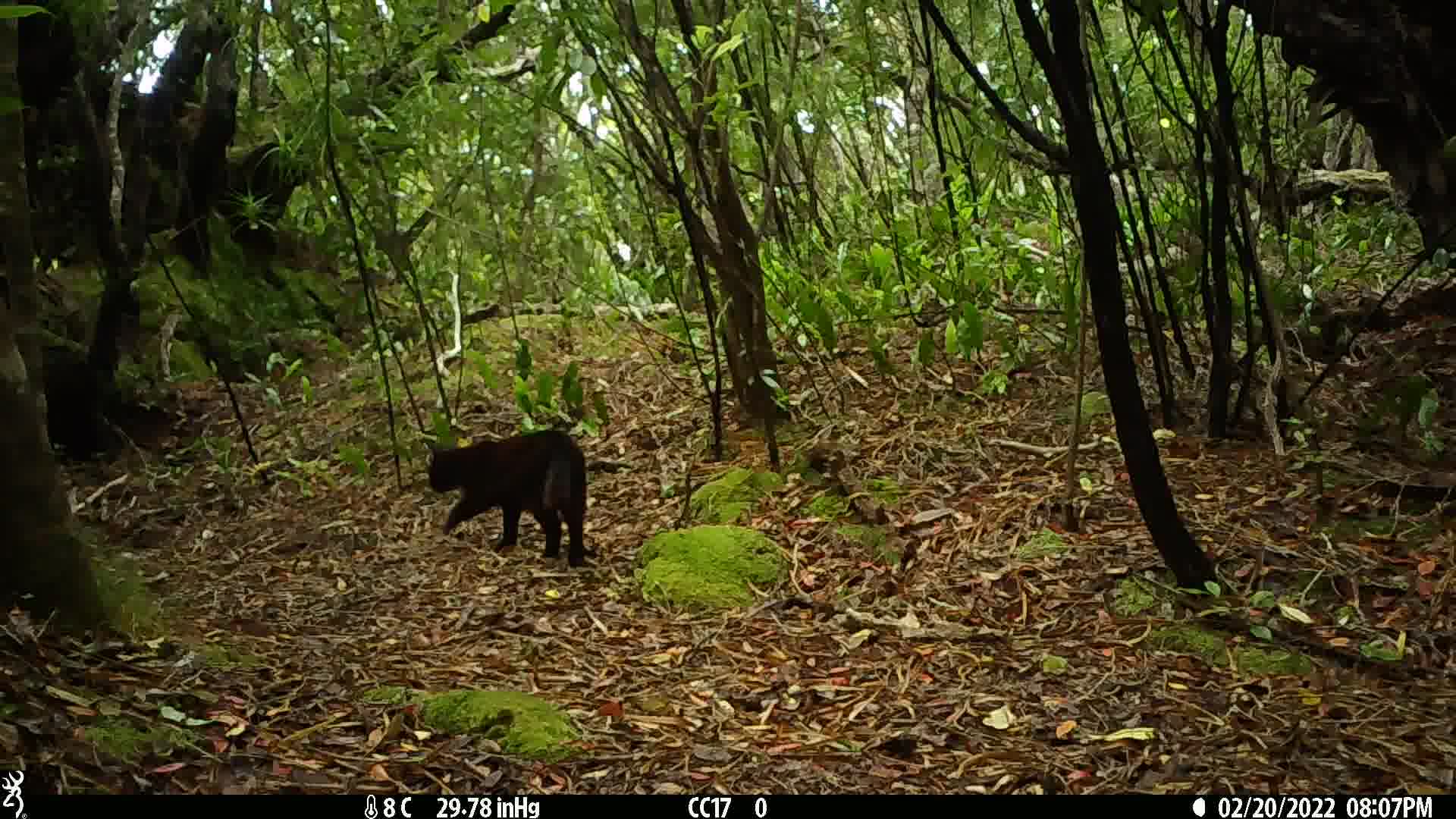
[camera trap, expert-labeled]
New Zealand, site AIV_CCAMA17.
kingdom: Animalia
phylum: Chordata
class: Mammalia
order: Carnivora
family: Felidae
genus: Felis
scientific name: Felis catus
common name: domestic cat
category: cat